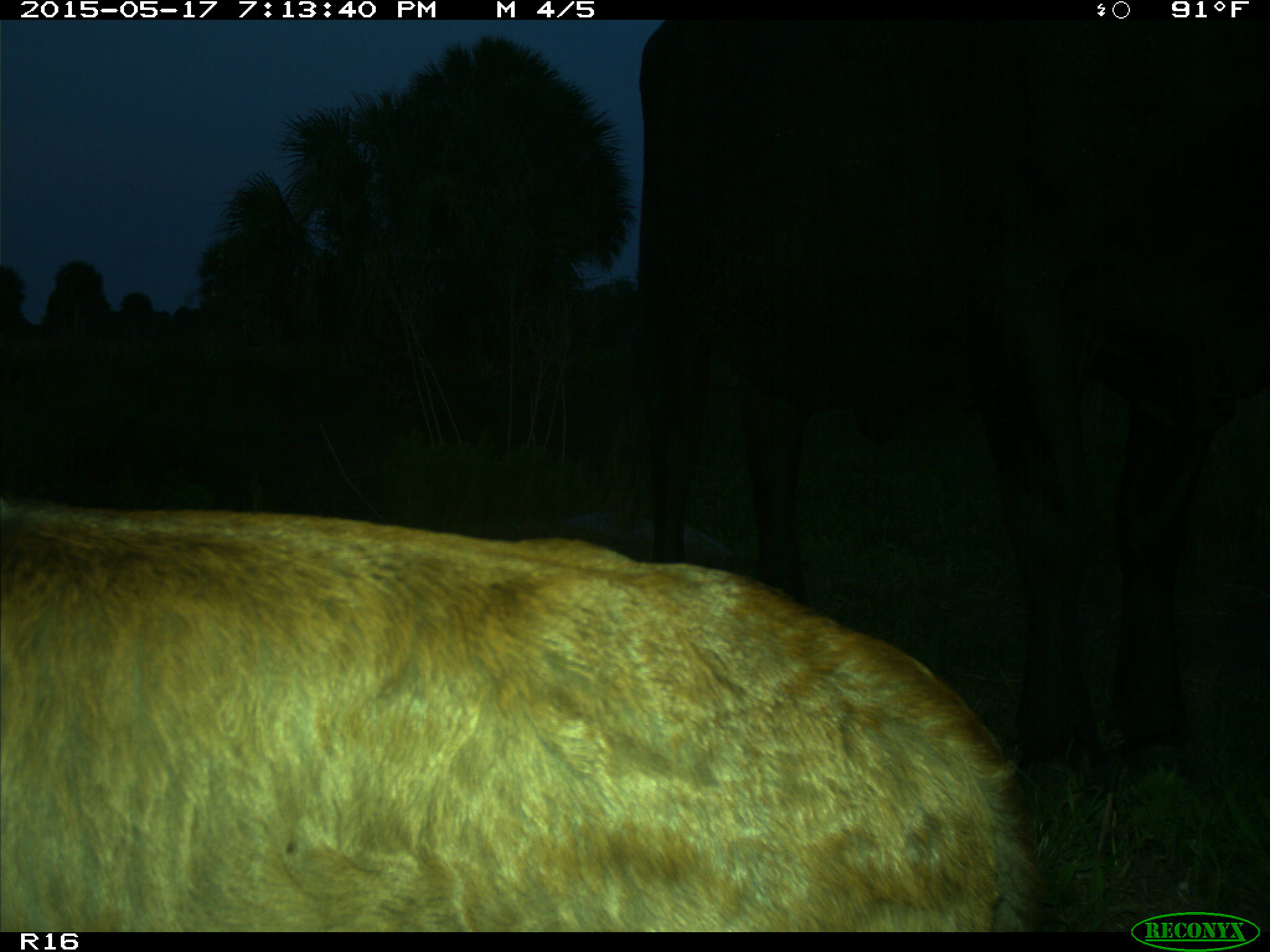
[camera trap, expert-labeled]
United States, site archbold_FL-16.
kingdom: Animalia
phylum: Chordata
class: Mammalia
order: Artiodactyla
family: Bovidae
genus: Bos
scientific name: Bos taurus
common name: domestic cow